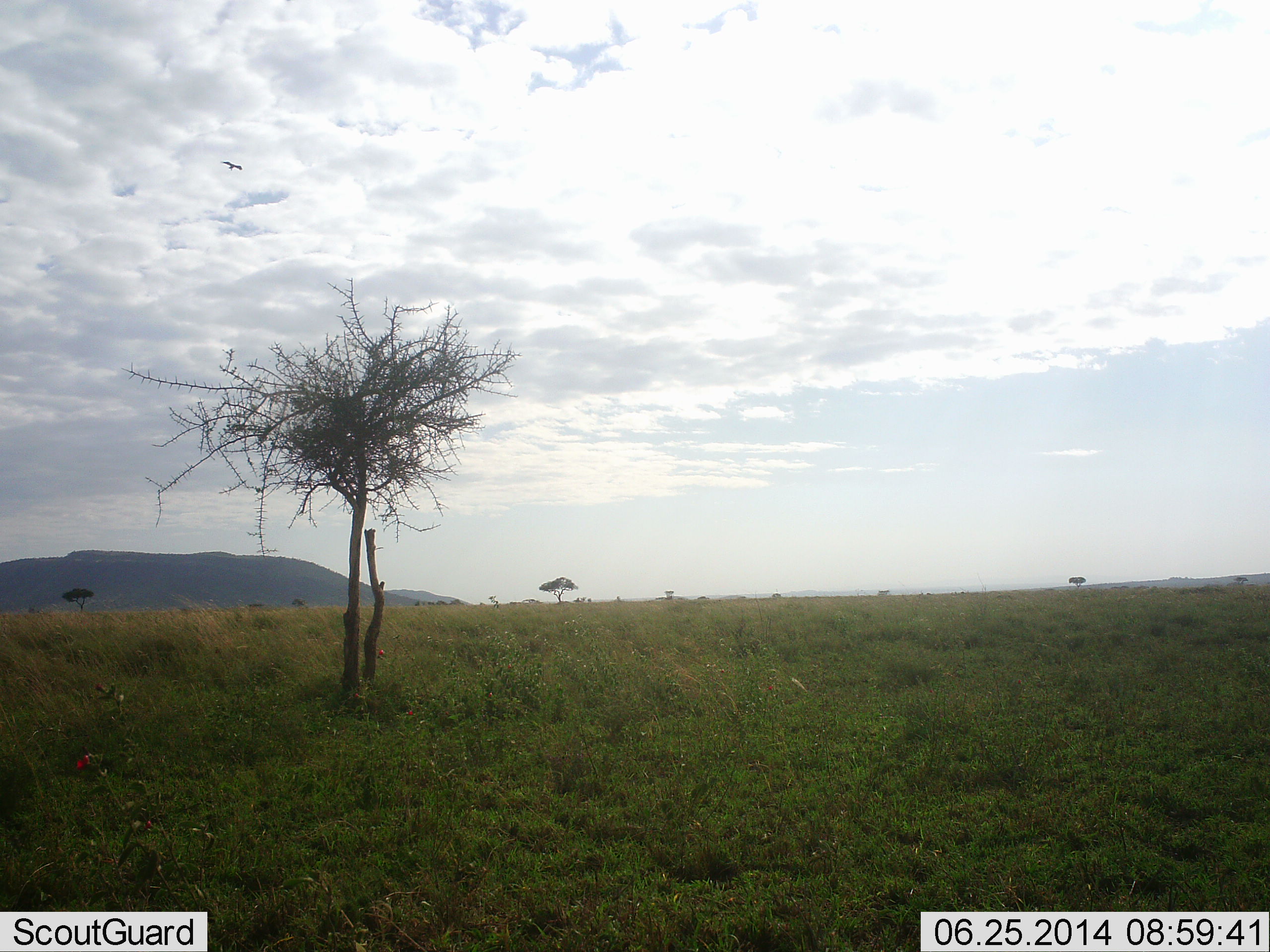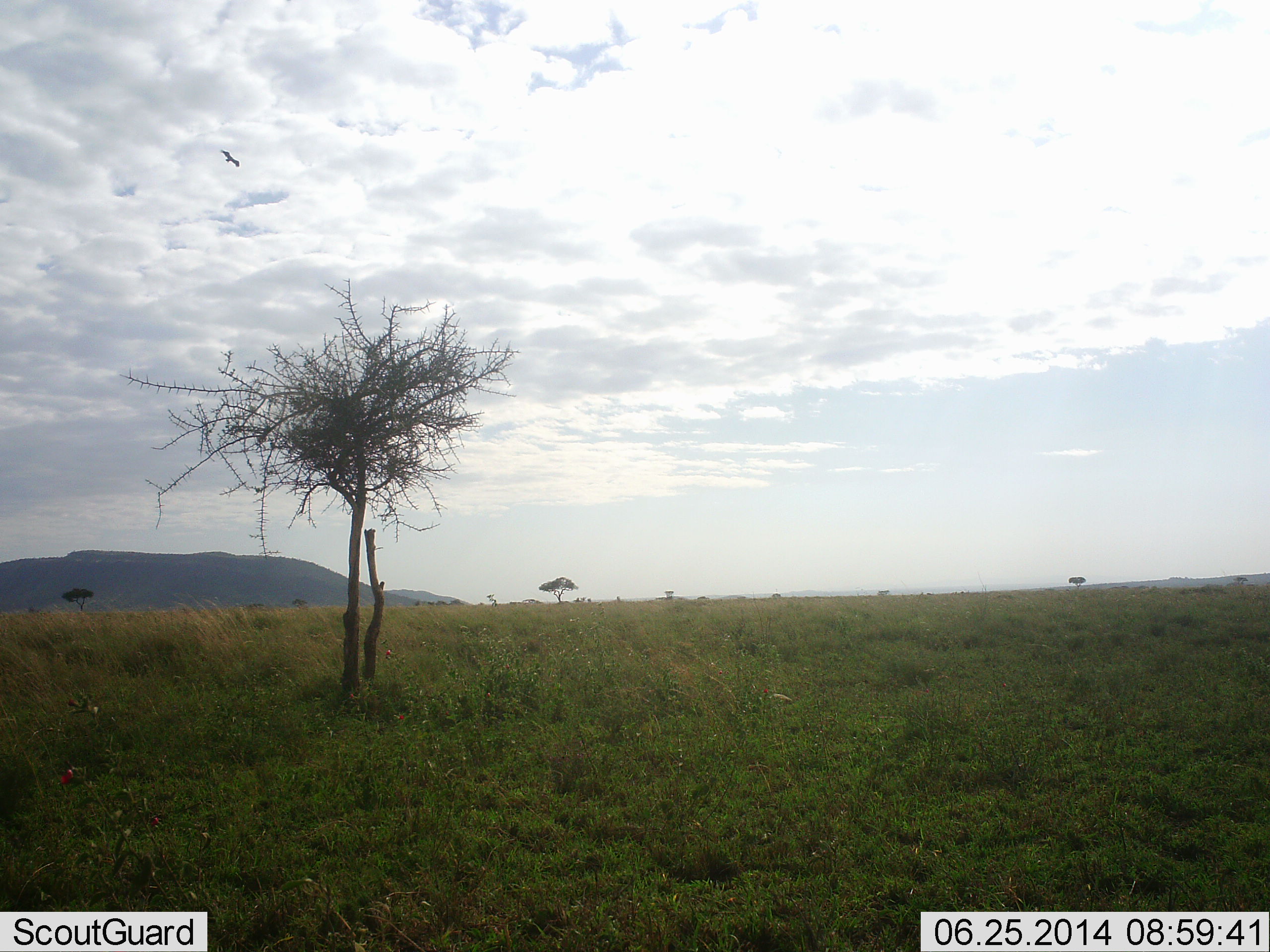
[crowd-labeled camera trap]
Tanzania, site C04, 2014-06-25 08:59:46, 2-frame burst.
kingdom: Animalia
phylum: Chordata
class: Aves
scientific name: Aves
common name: bird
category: otherbird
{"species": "otherbird (bird) (Aves)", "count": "1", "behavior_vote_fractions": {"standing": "0%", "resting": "0%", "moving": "100%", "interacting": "0%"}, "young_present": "0%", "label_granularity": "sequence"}